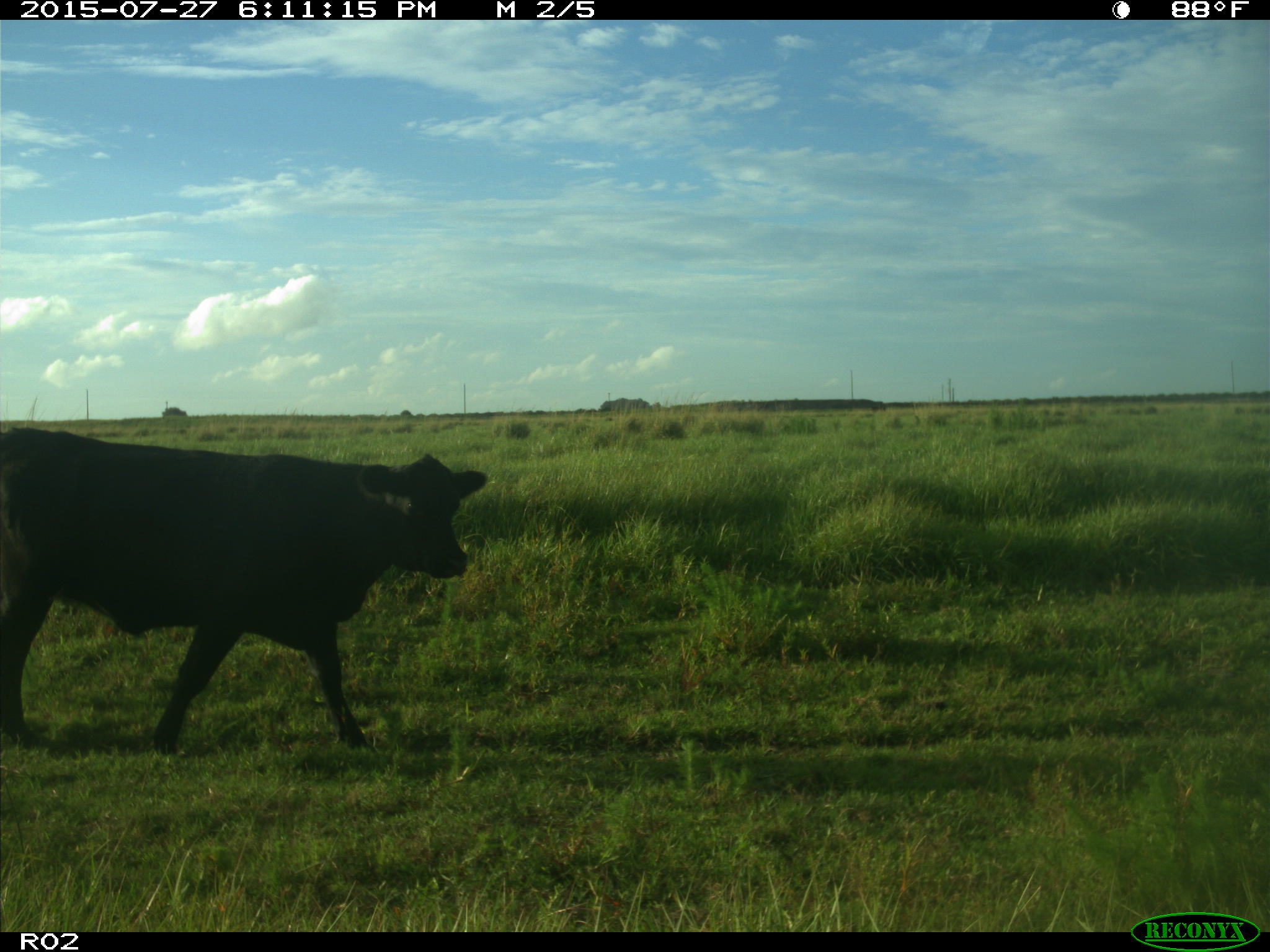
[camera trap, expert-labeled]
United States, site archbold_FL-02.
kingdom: Animalia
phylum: Chordata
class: Mammalia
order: Artiodactyla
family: Bovidae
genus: Bos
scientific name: Bos taurus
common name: domestic cow